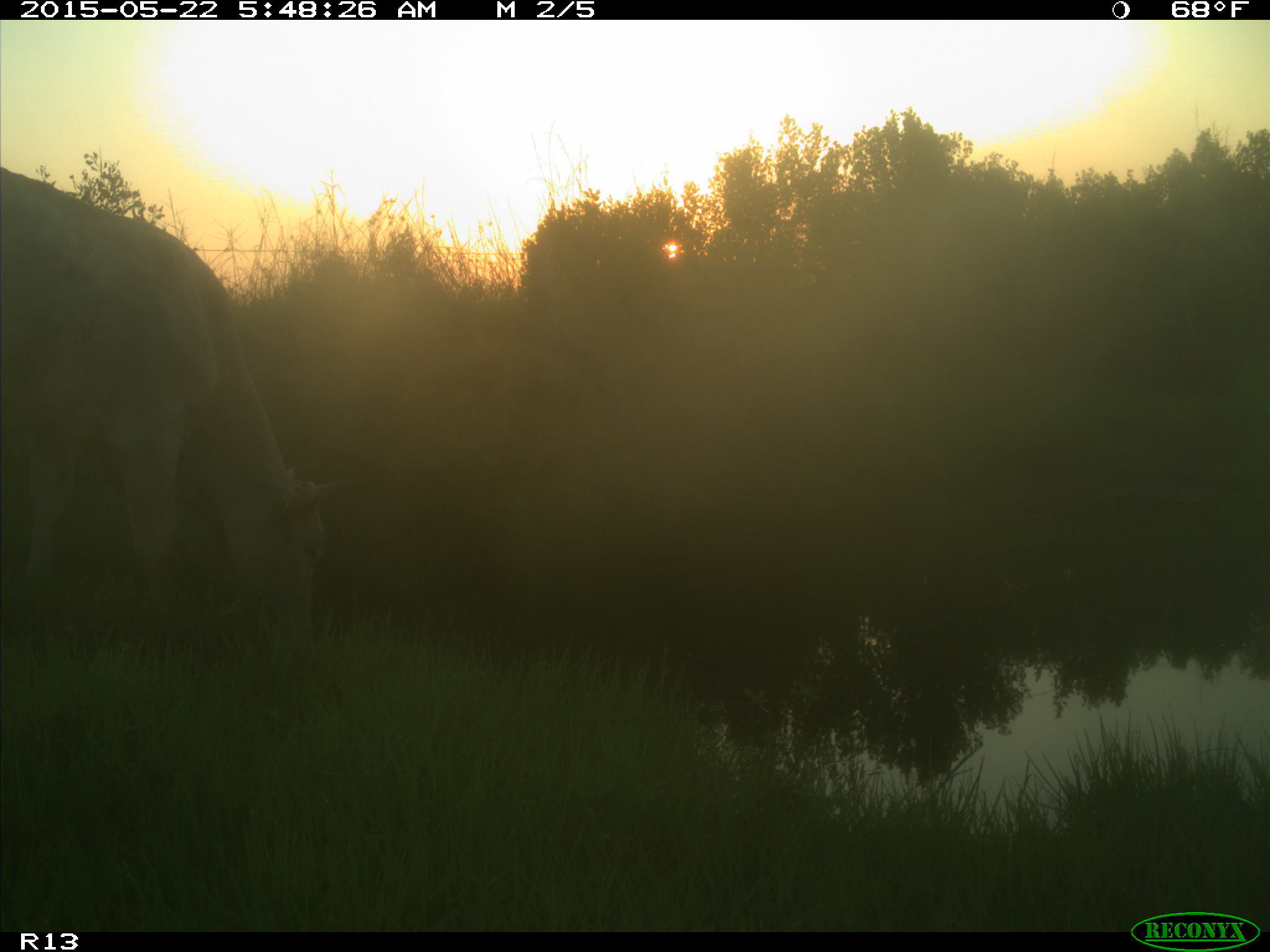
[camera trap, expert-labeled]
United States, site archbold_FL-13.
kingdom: Animalia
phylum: Chordata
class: Mammalia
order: Artiodactyla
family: Bovidae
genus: Bos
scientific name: Bos taurus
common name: domestic cow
Bos taurus (domestic cow).